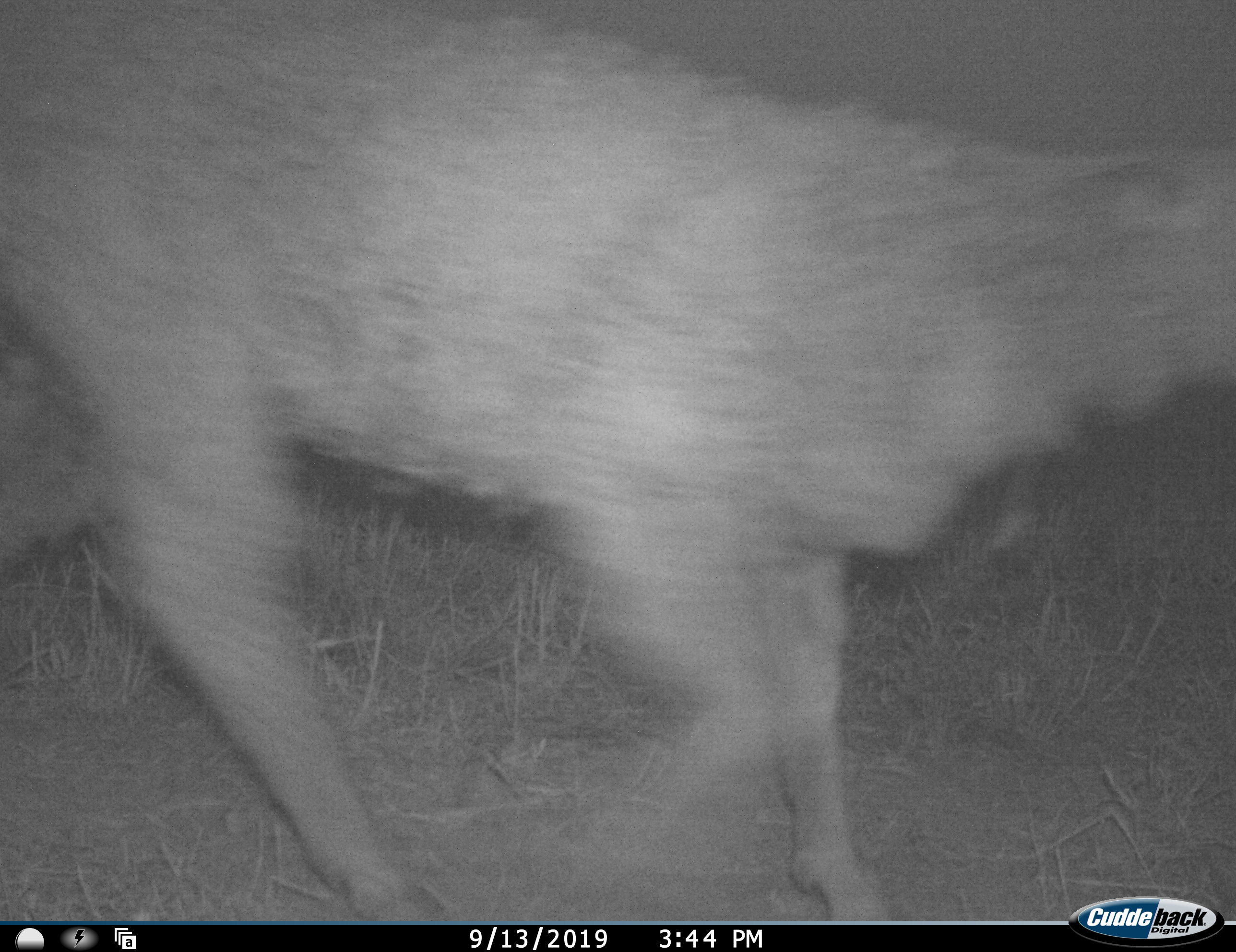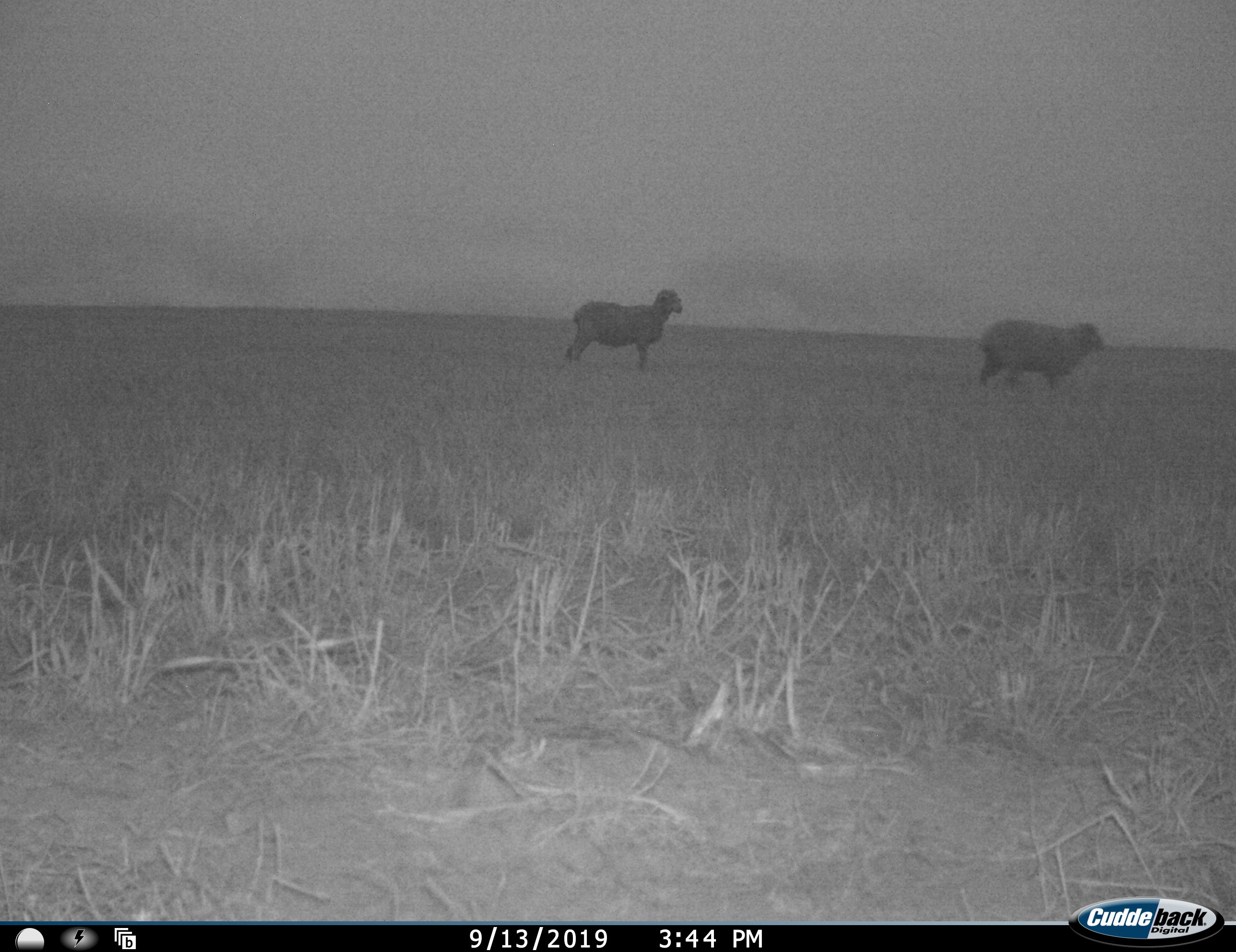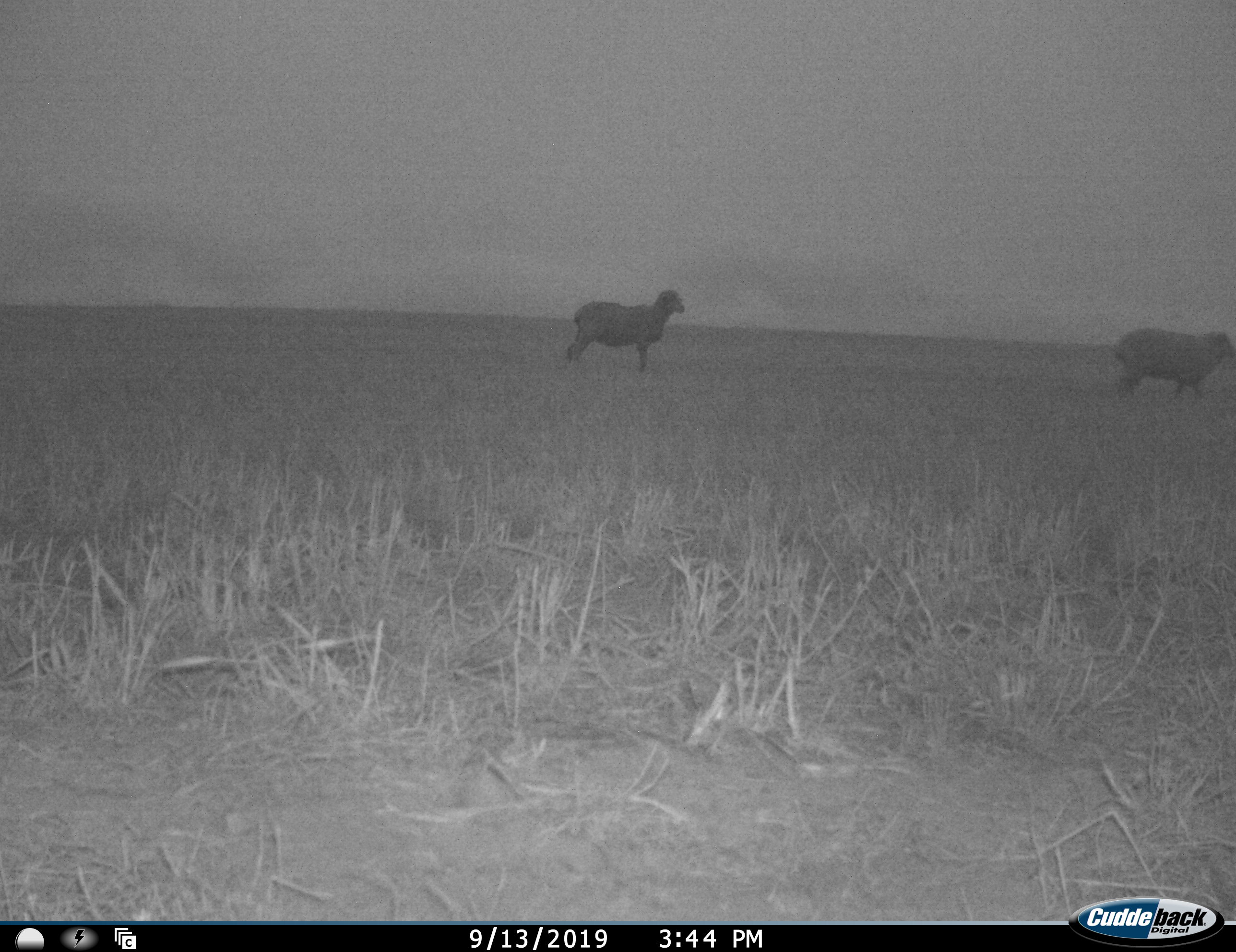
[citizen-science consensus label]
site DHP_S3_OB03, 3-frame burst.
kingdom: Animalia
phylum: Chordata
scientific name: Vertebrata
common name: domestic animal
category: domesticanimal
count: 3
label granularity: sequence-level